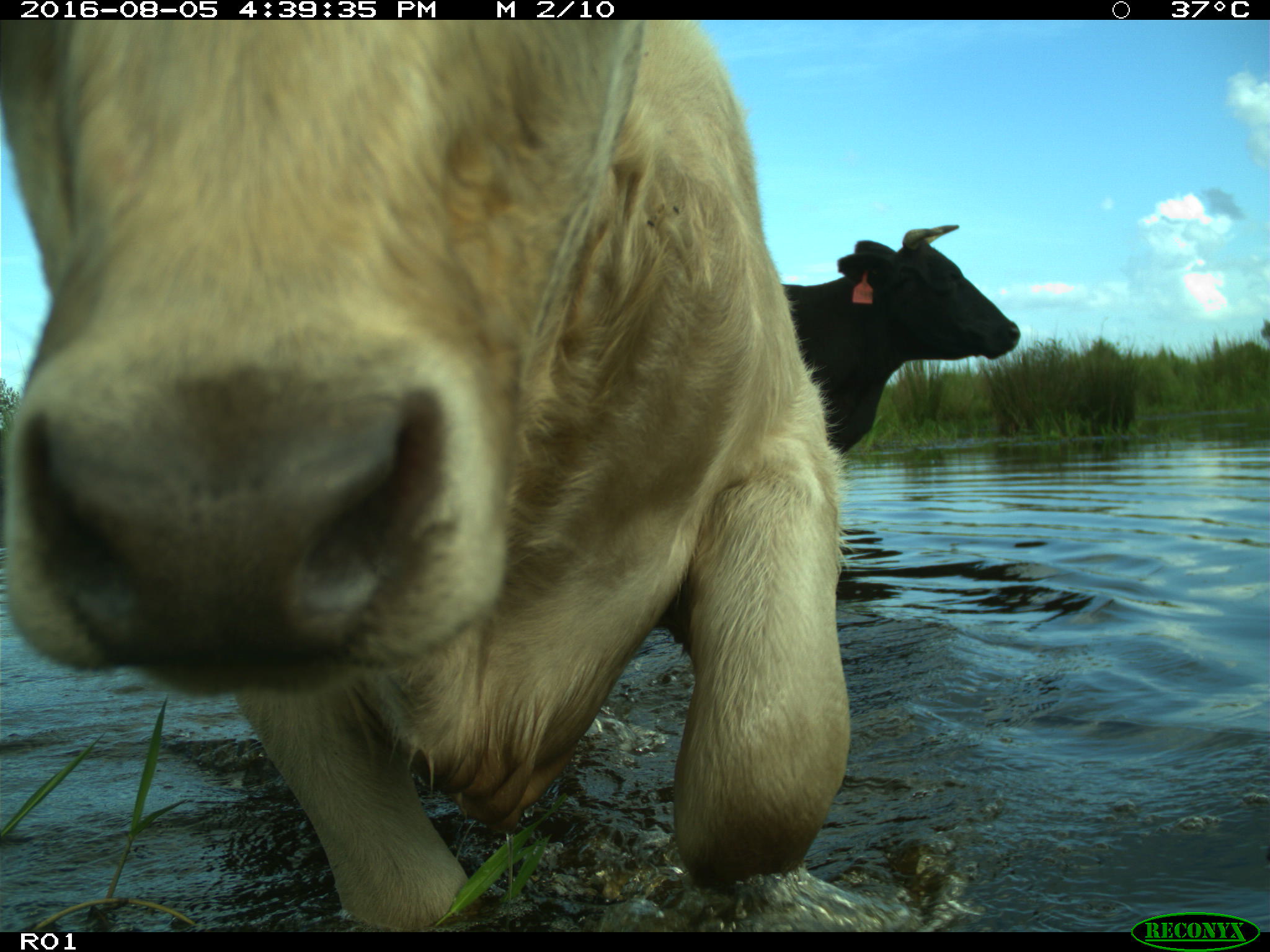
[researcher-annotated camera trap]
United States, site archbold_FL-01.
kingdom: Animalia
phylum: Chordata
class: Mammalia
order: Artiodactyla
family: Bovidae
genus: Bos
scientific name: Bos taurus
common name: domestic cow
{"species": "Bos taurus (domestic cow)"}